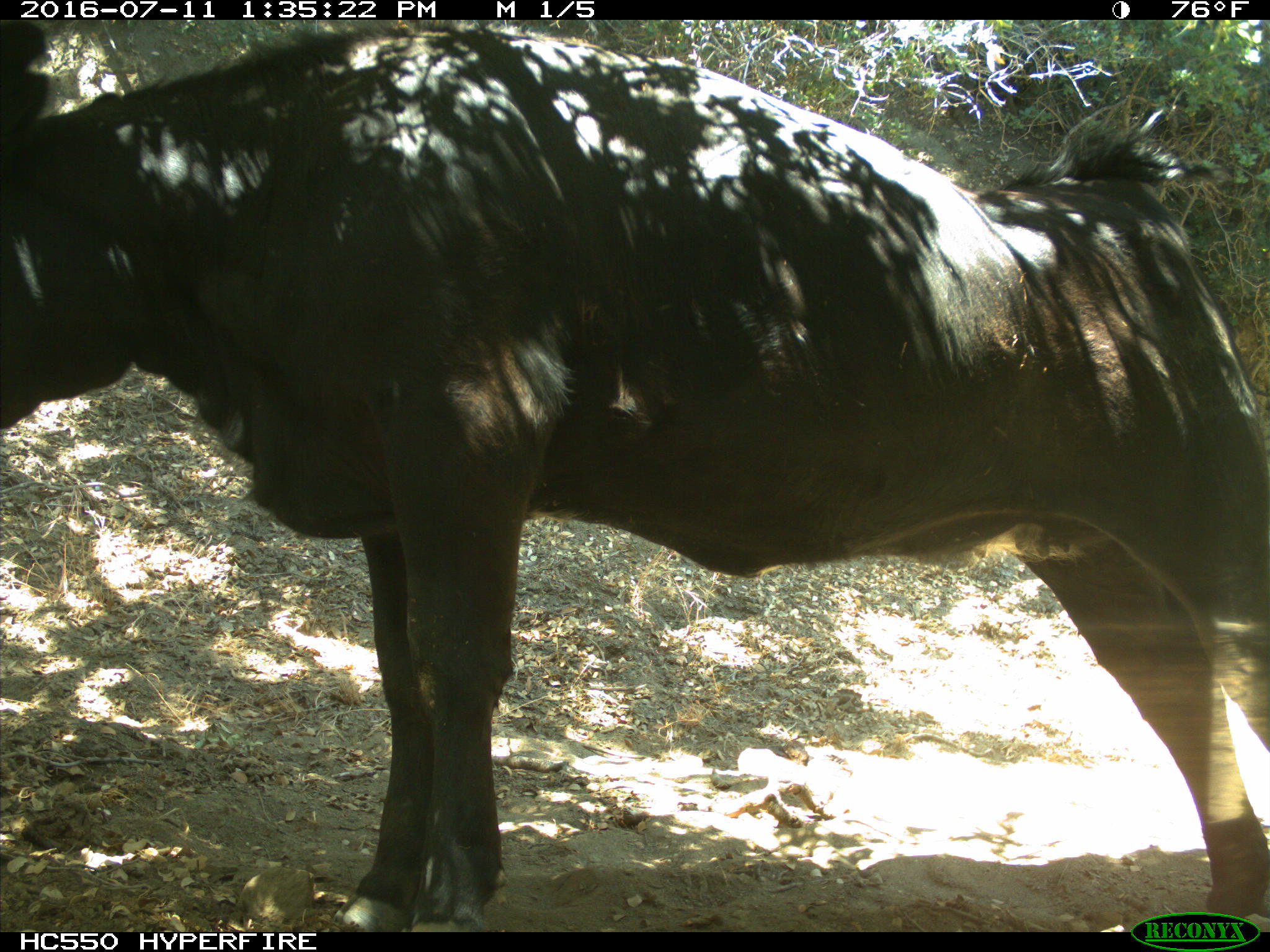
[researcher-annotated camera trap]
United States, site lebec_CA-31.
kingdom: Animalia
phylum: Chordata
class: Mammalia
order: Artiodactyla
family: Bovidae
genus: Bos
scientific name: Bos taurus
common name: domestic cow